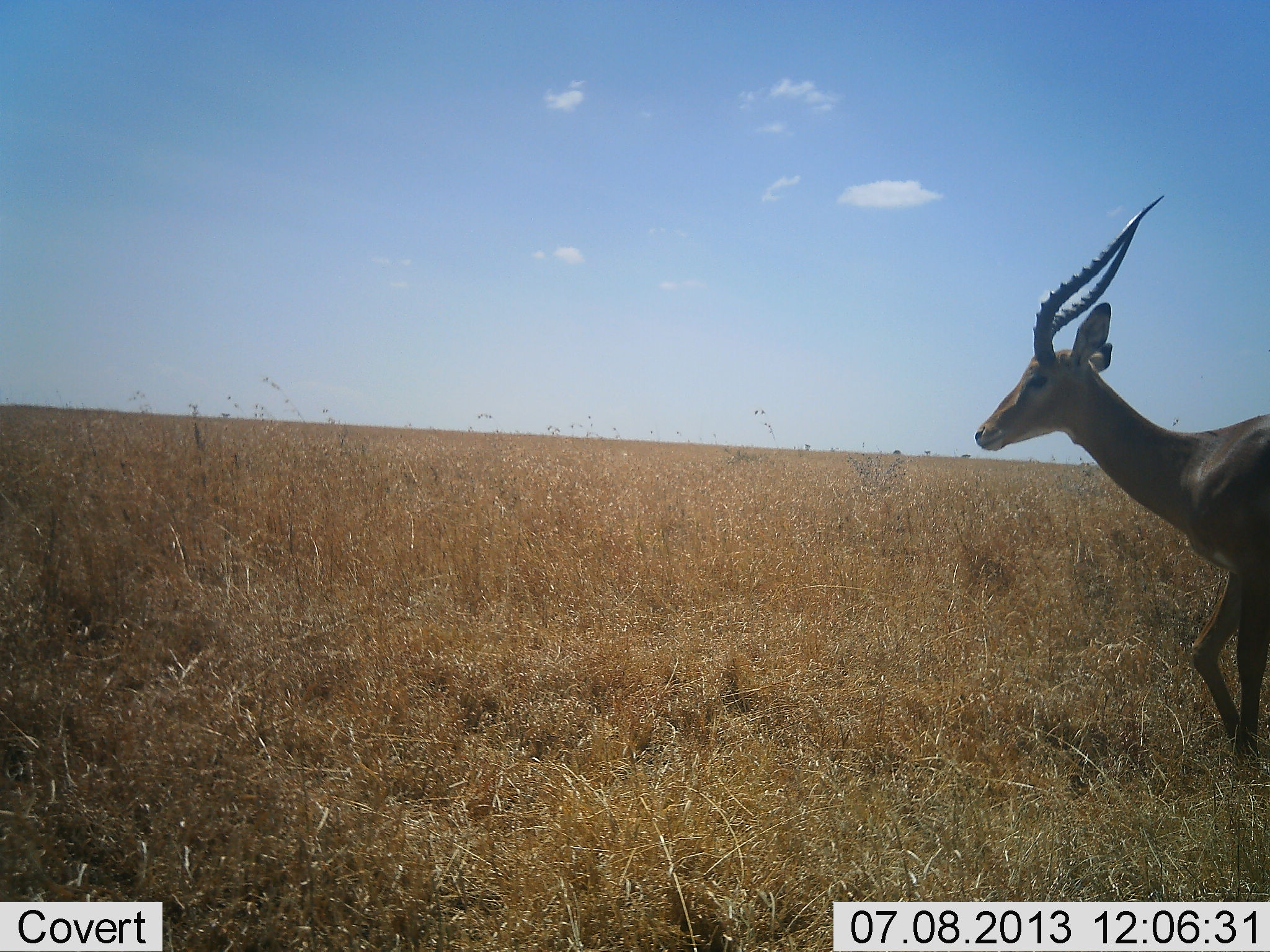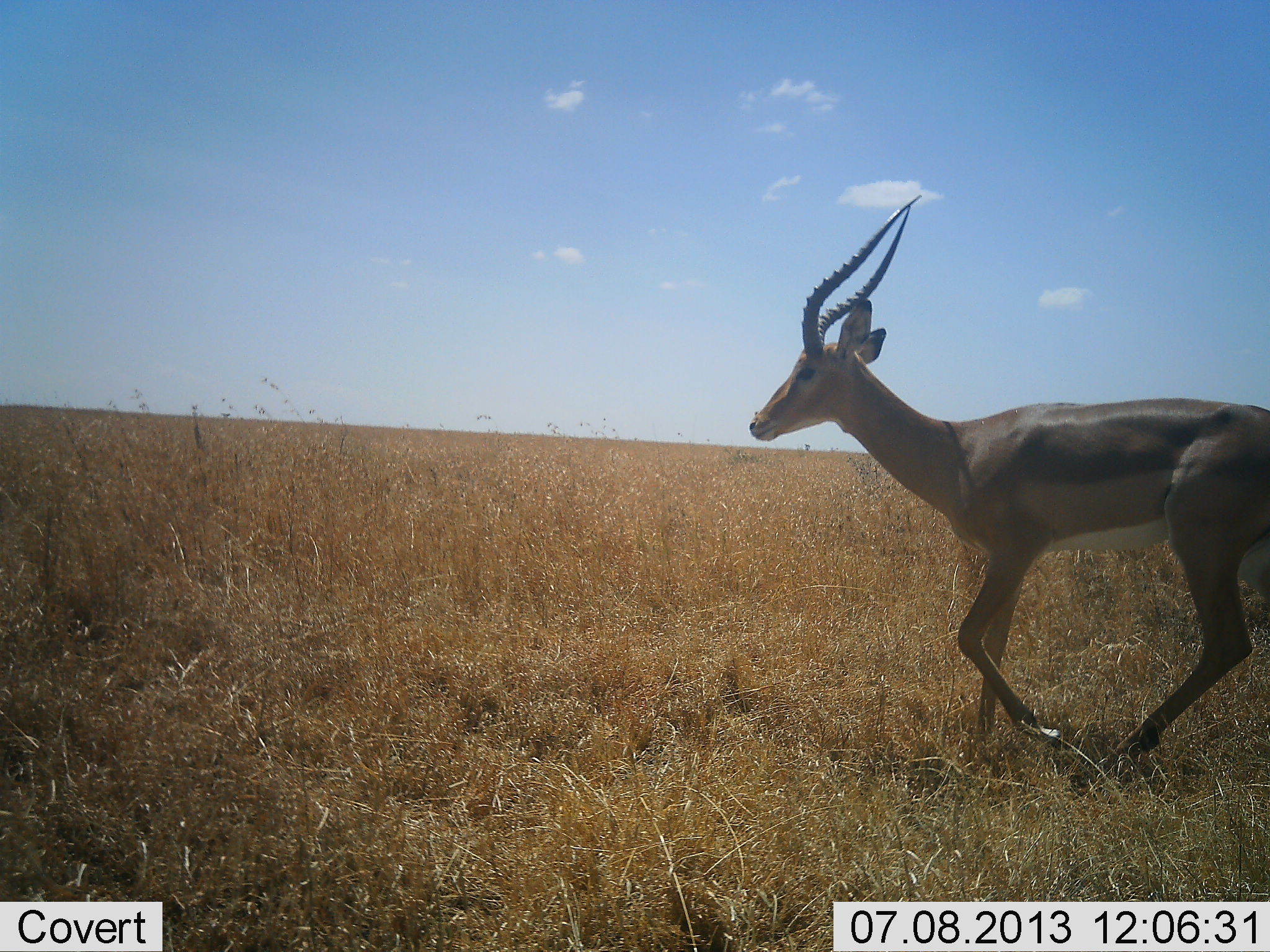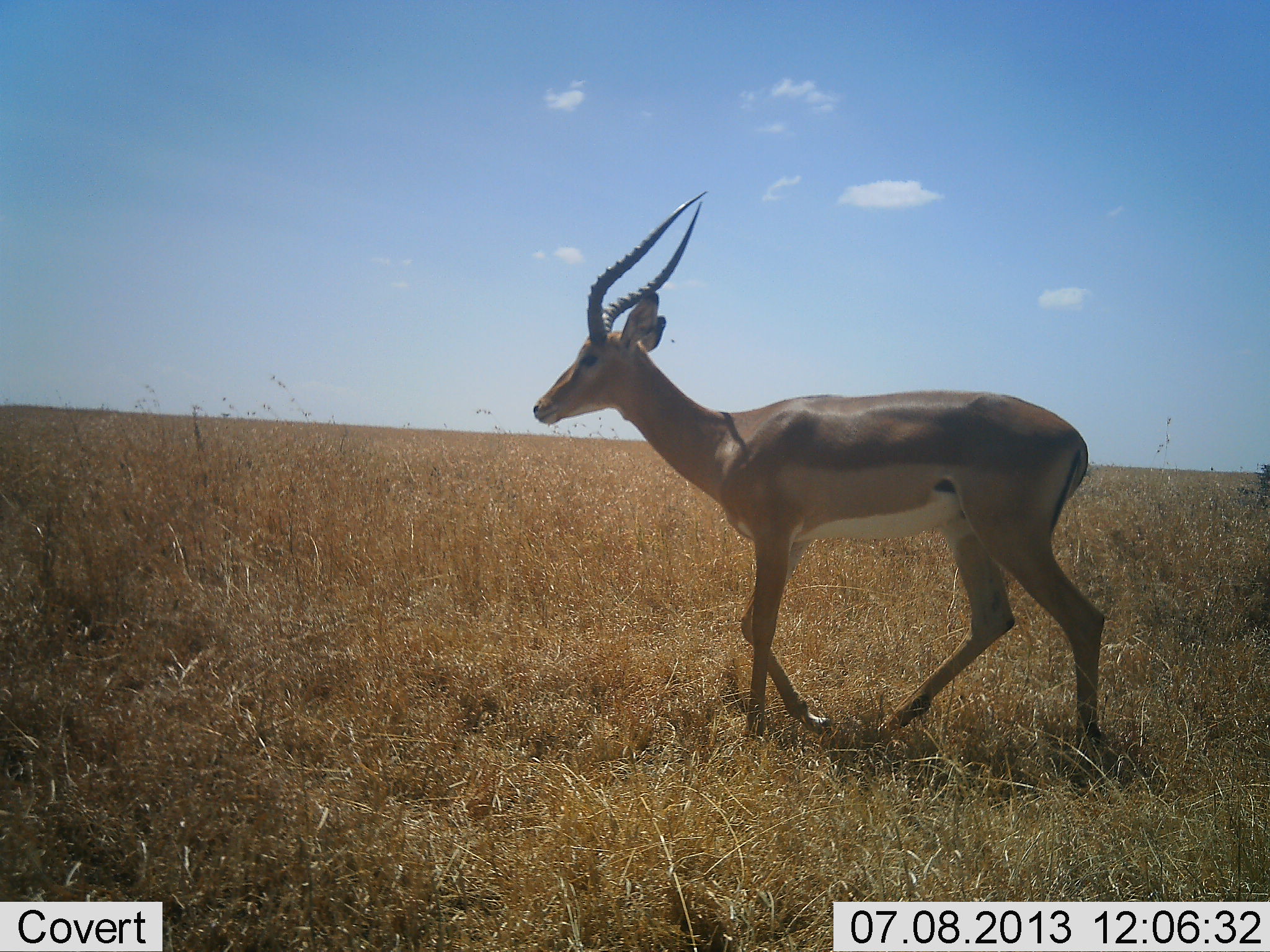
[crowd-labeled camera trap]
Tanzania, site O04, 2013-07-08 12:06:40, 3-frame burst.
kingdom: Animalia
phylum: Chordata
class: Mammalia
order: Artiodactyla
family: Bovidae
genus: Aepyceros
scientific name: Aepyceros melampus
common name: impala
Impala (Aepyceros melampus), count 1. Behavior (volunteer vote fractions): standing 0%, resting 0%, moving 100%, interacting 0%. Young present (vote fraction): 0%. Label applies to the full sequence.